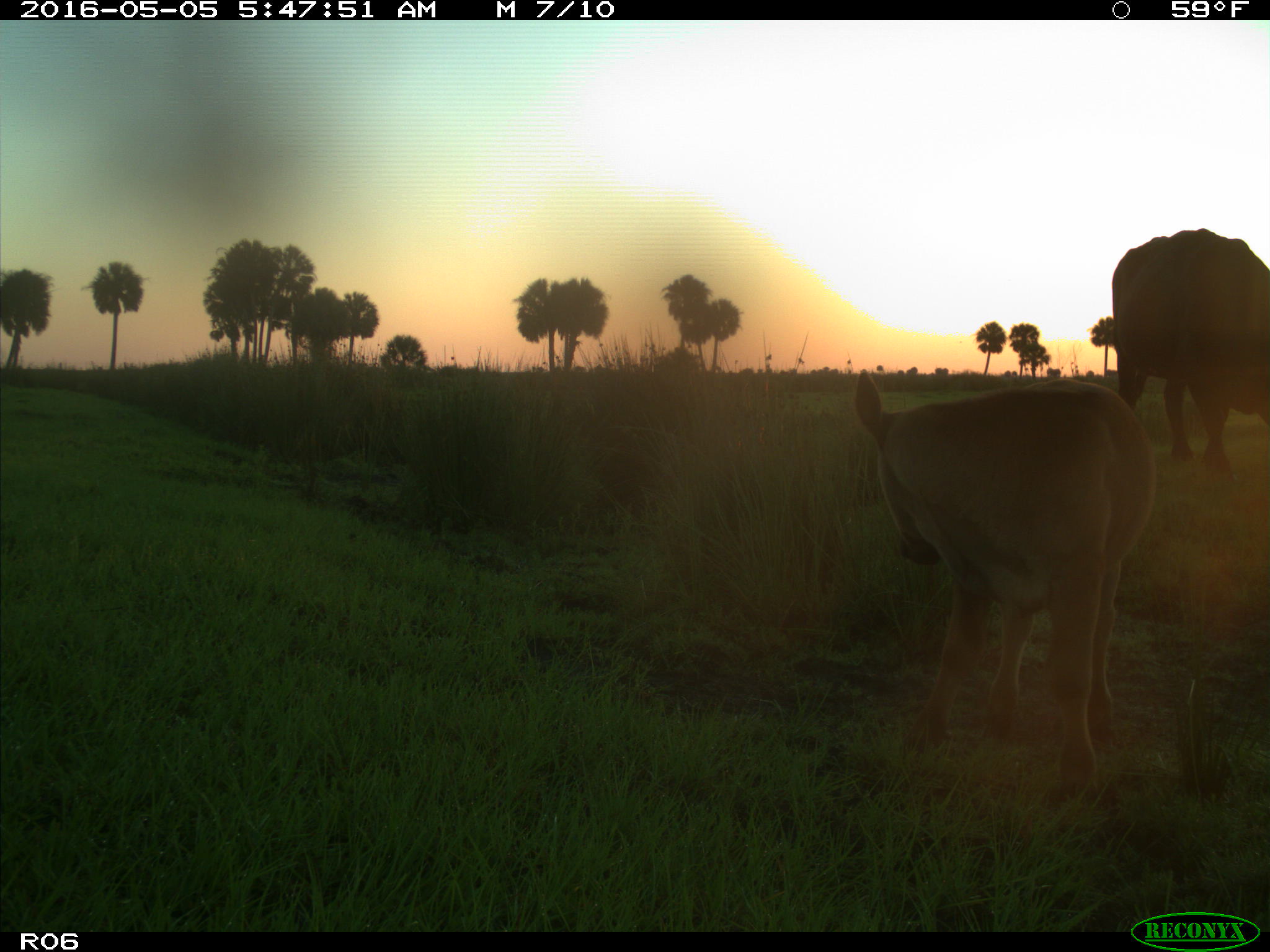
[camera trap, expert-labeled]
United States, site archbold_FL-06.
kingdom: Animalia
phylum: Chordata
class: Mammalia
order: Artiodactyla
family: Bovidae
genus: Bos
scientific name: Bos taurus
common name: domestic cow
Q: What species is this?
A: Bos taurus (domestic cow).